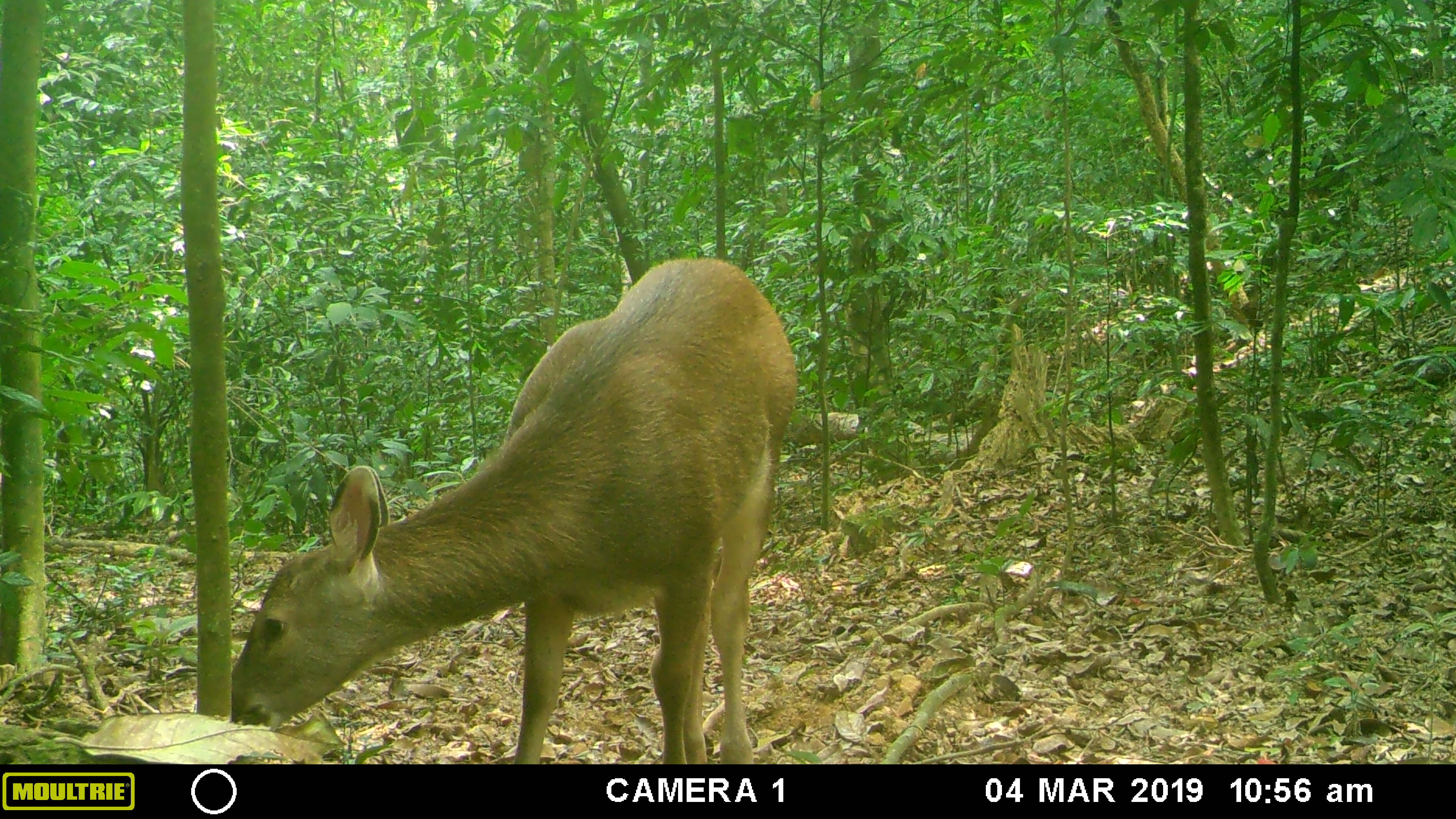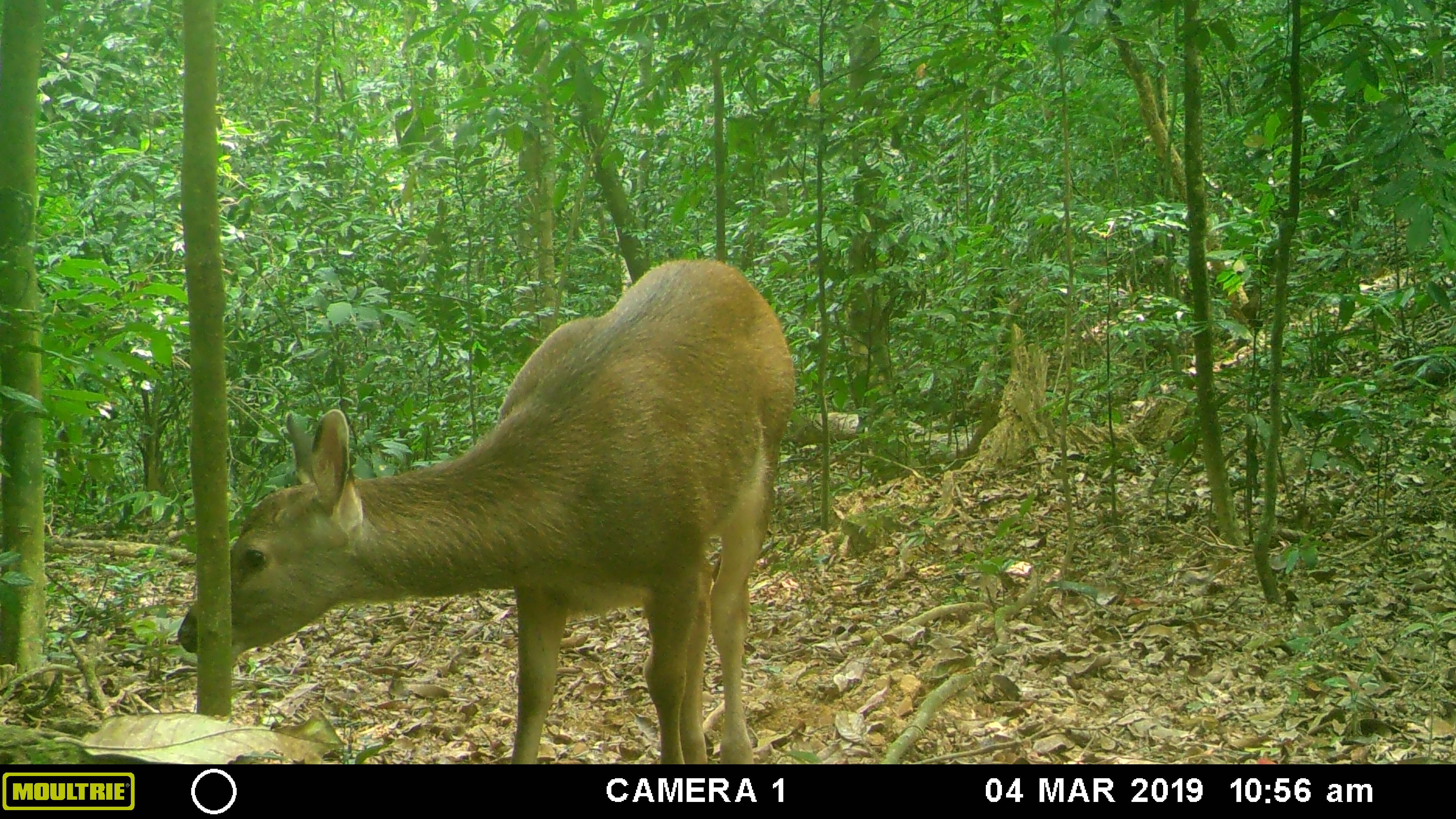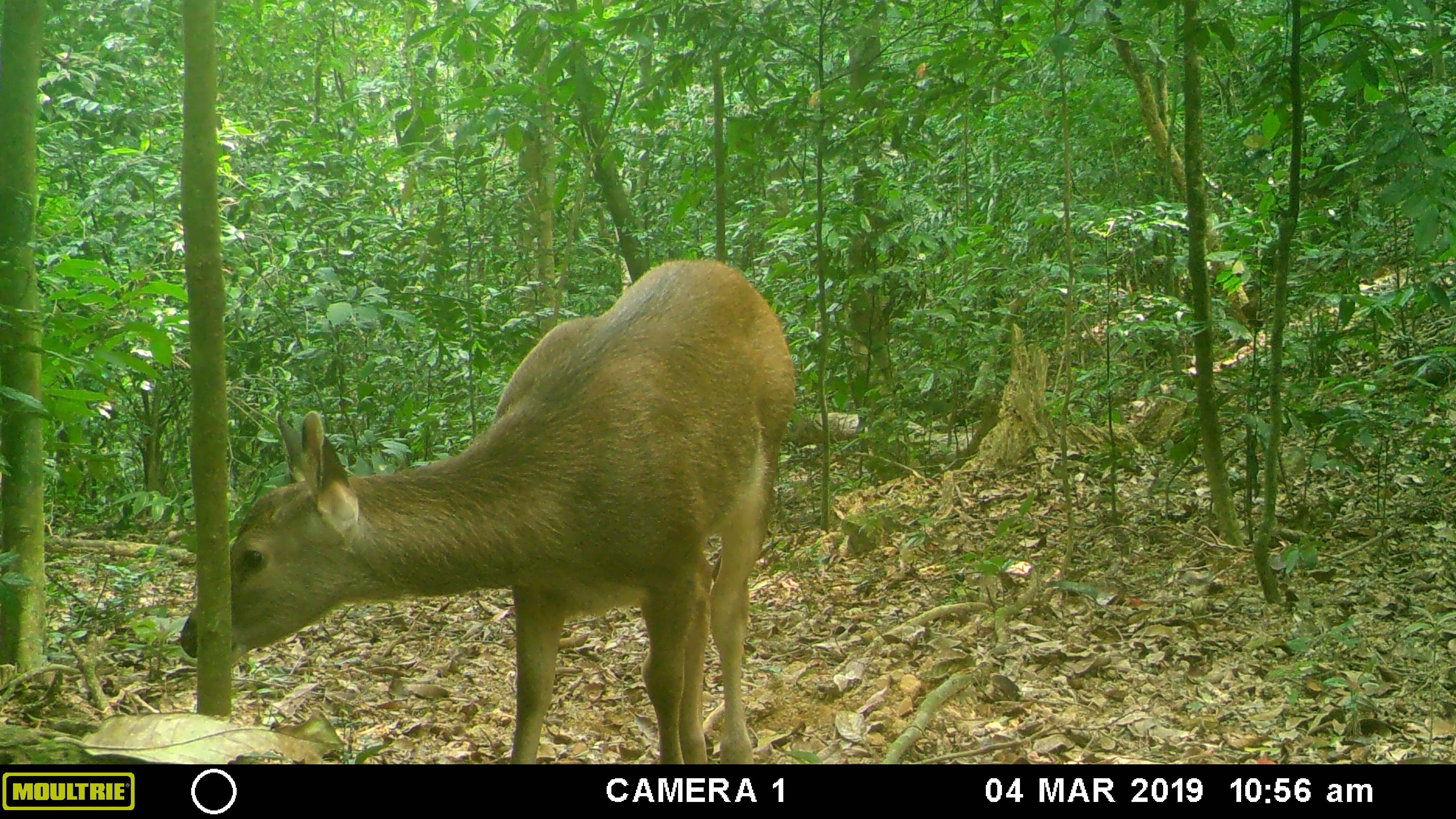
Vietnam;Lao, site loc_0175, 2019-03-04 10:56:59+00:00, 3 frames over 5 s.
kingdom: Animalia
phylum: Chordata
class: Mammalia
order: Artiodactyla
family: Cervidae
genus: Rusa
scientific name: Rusa unicolor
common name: sambar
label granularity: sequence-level